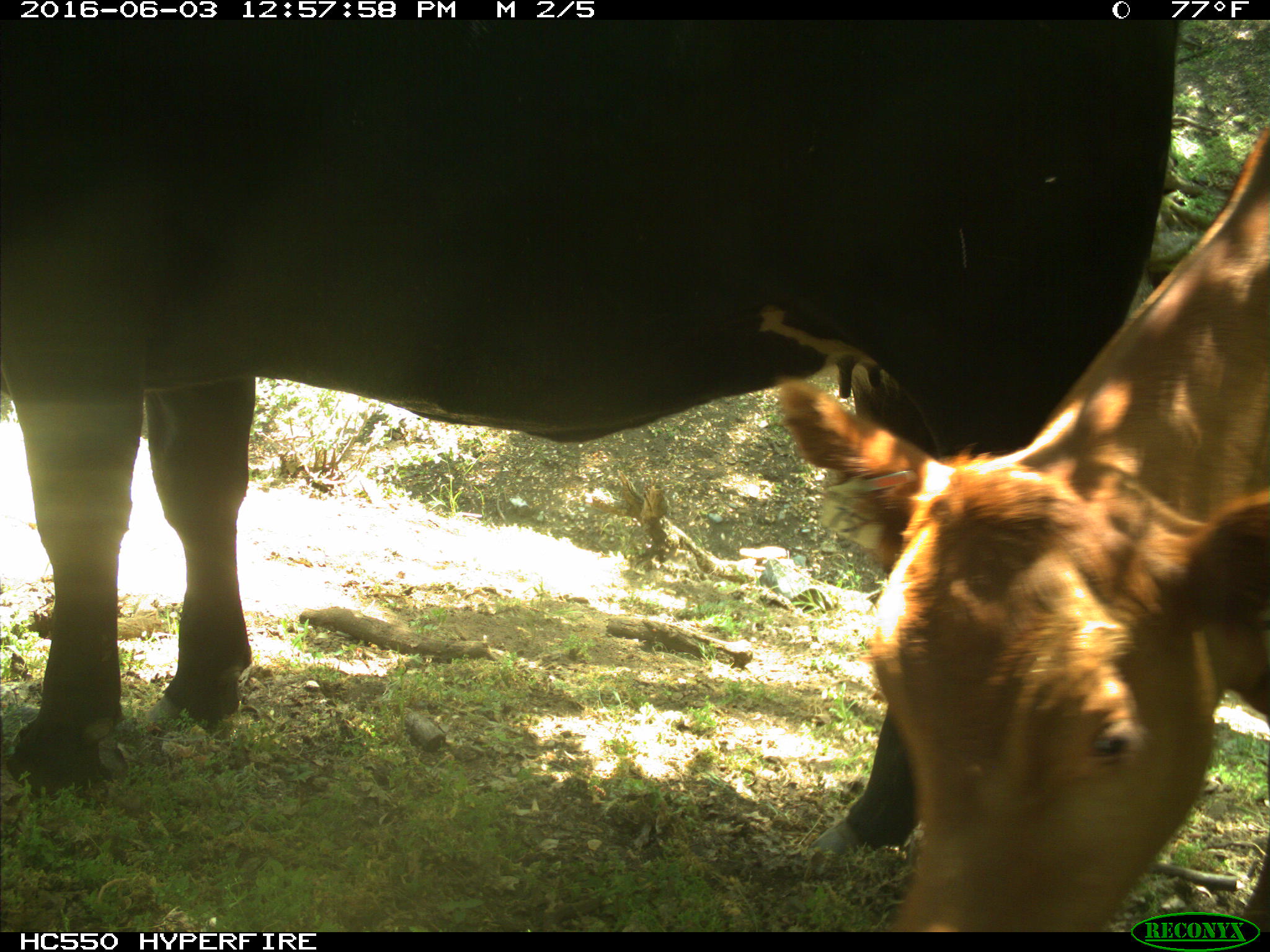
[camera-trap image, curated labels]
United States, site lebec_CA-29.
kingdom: Animalia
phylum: Chordata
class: Mammalia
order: Artiodactyla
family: Bovidae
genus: Bos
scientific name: Bos taurus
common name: domestic cow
Bos taurus (domestic cow).